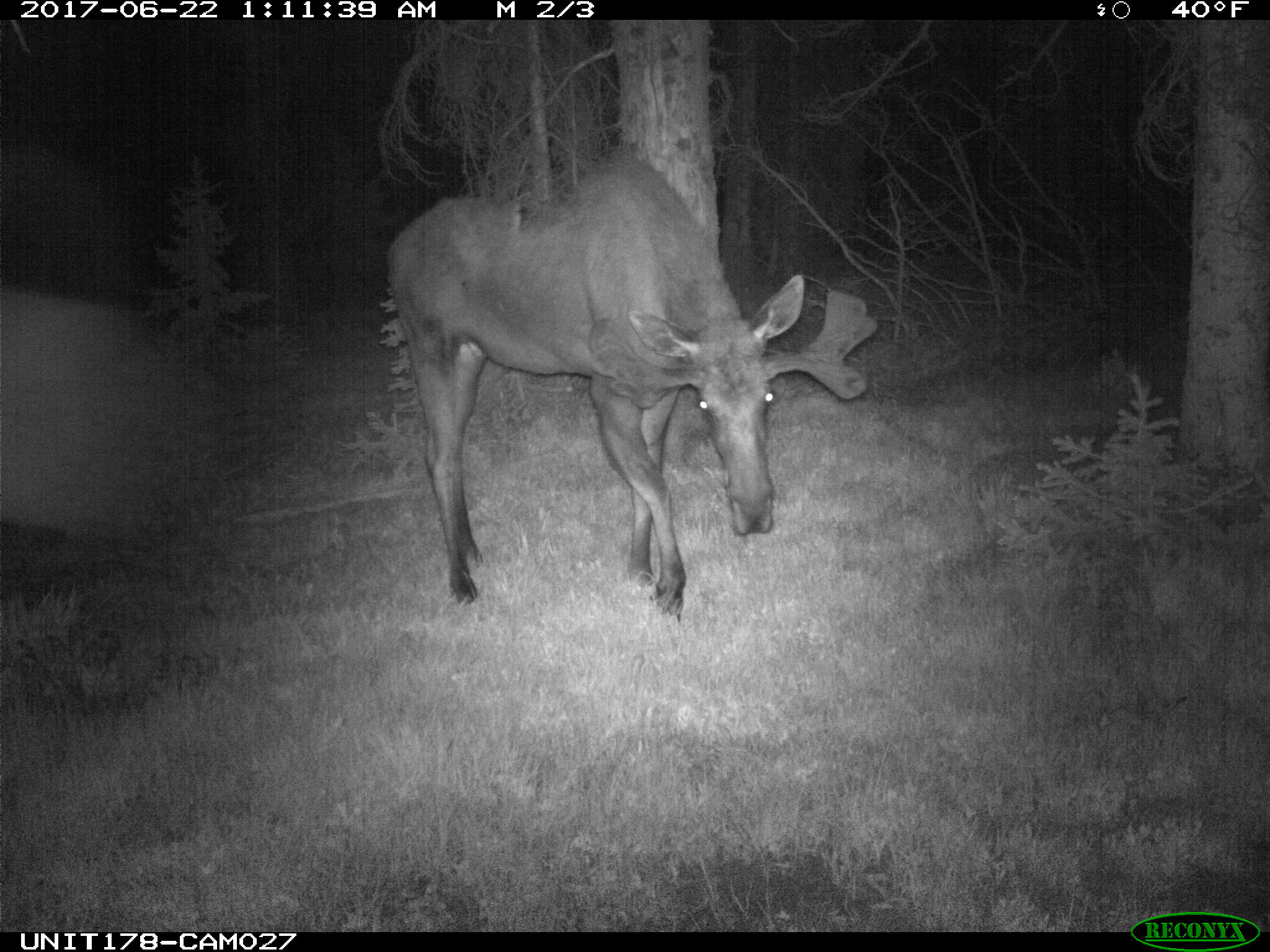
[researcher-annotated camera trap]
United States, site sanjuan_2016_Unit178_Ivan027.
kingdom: Animalia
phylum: Chordata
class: Mammalia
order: Artiodactyla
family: Cervidae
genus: Alces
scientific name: Alces alces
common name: moose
Alces alces (moose).